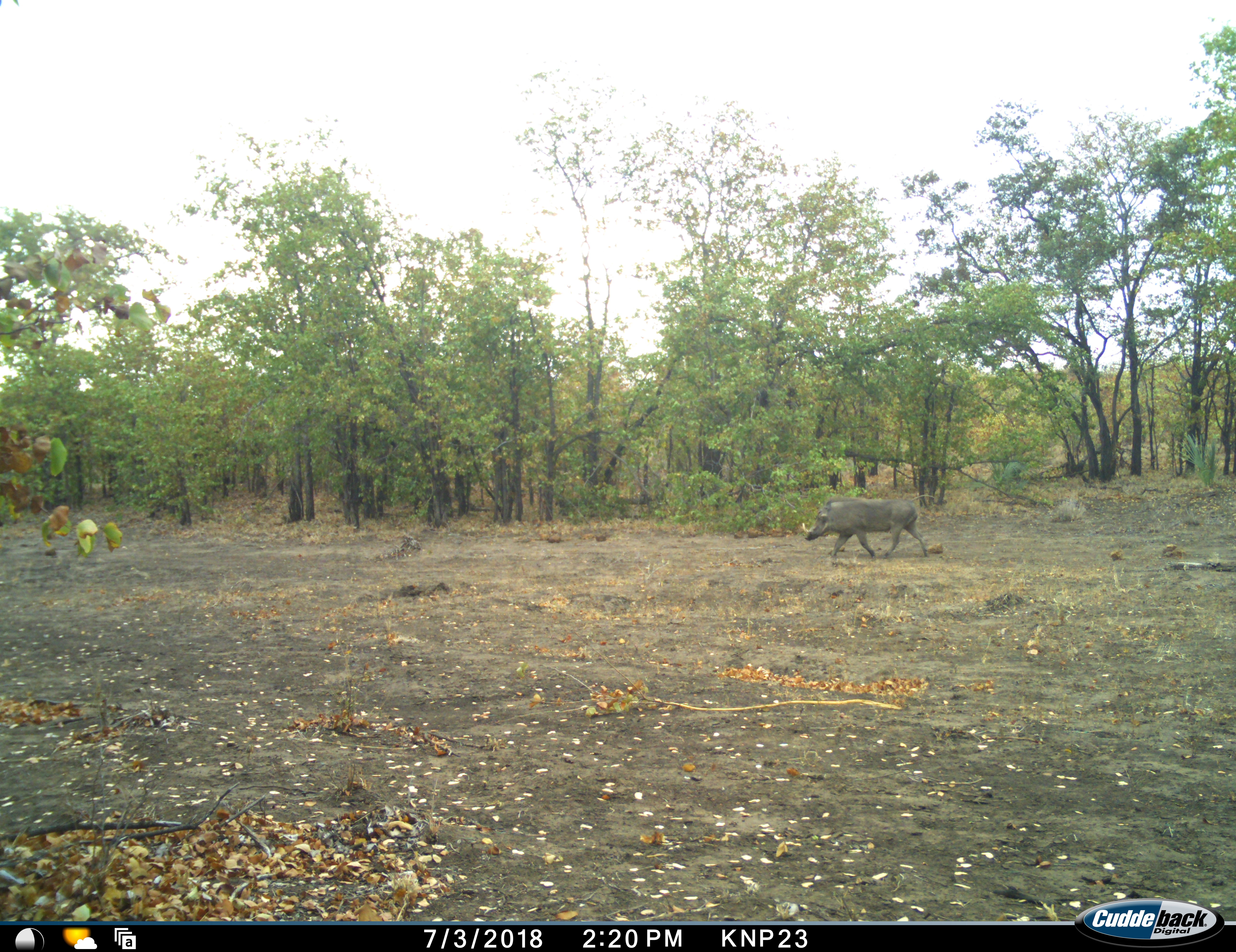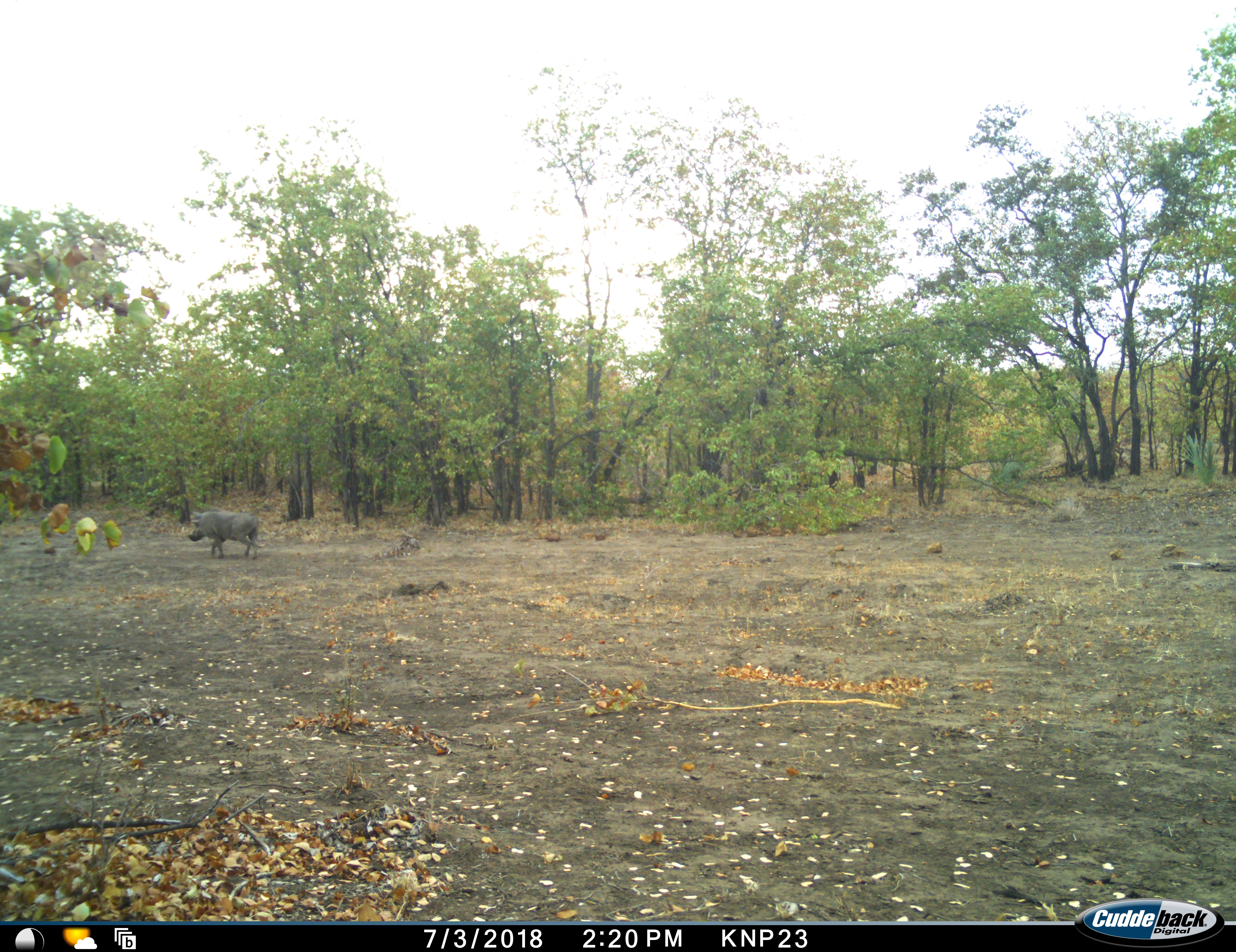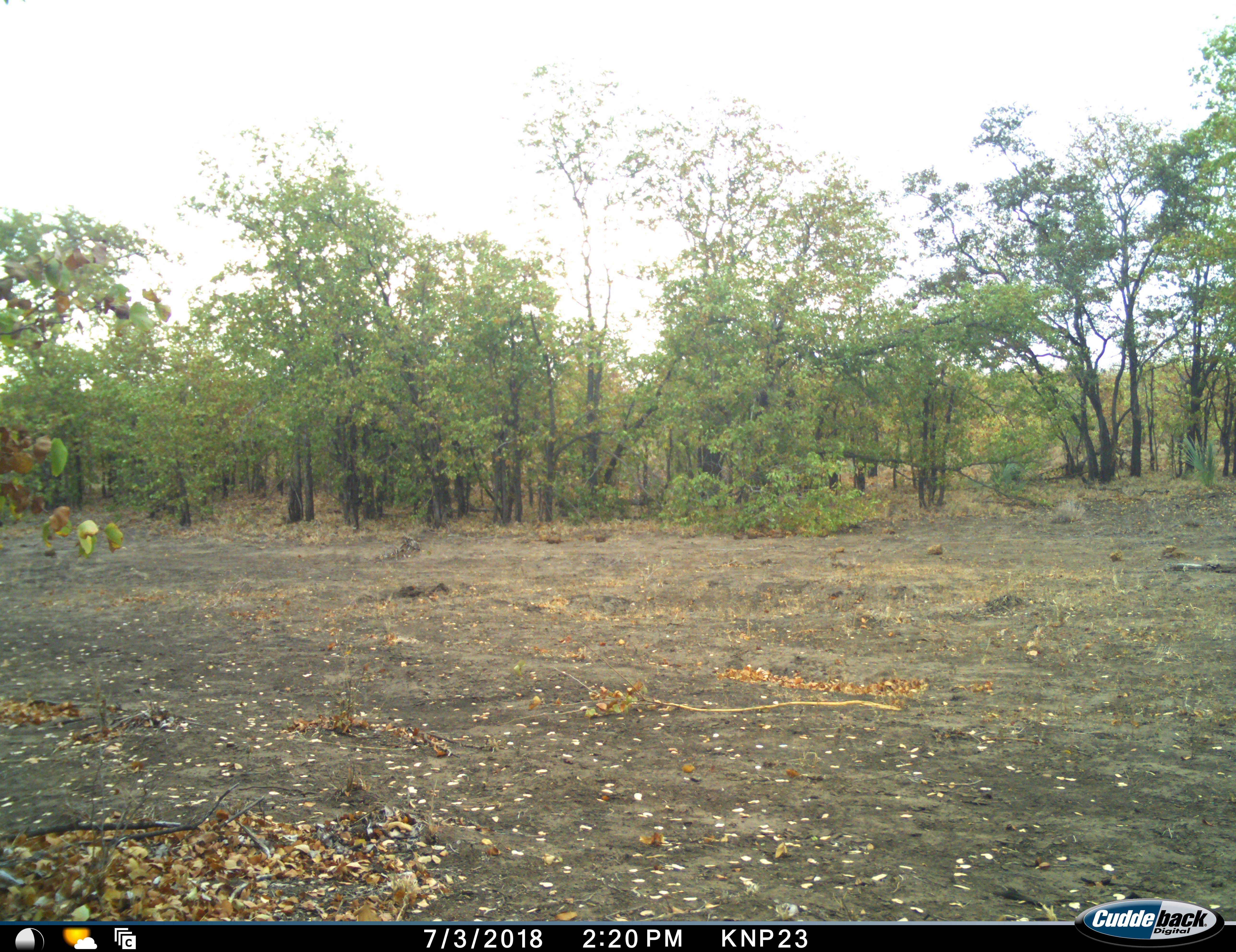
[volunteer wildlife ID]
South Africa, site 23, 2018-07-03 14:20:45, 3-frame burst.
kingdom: Animalia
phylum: Chordata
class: Mammalia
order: Artiodactyla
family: Suidae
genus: Phacochoerus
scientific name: Phacochoerus africanus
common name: warthog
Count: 1.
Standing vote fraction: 0%.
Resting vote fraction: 0%.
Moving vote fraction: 100%.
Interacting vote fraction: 0%.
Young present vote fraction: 0%.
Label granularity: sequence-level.